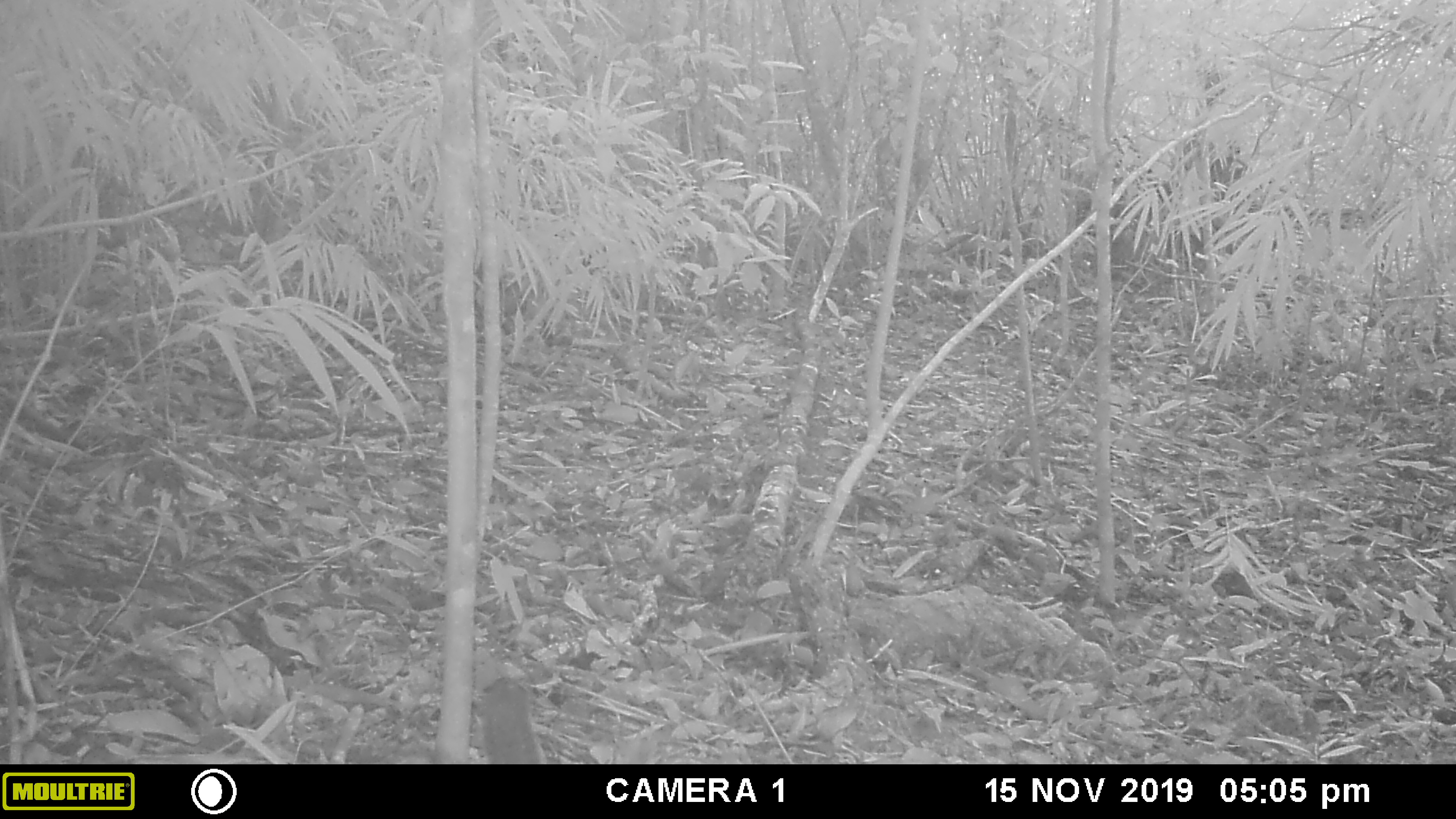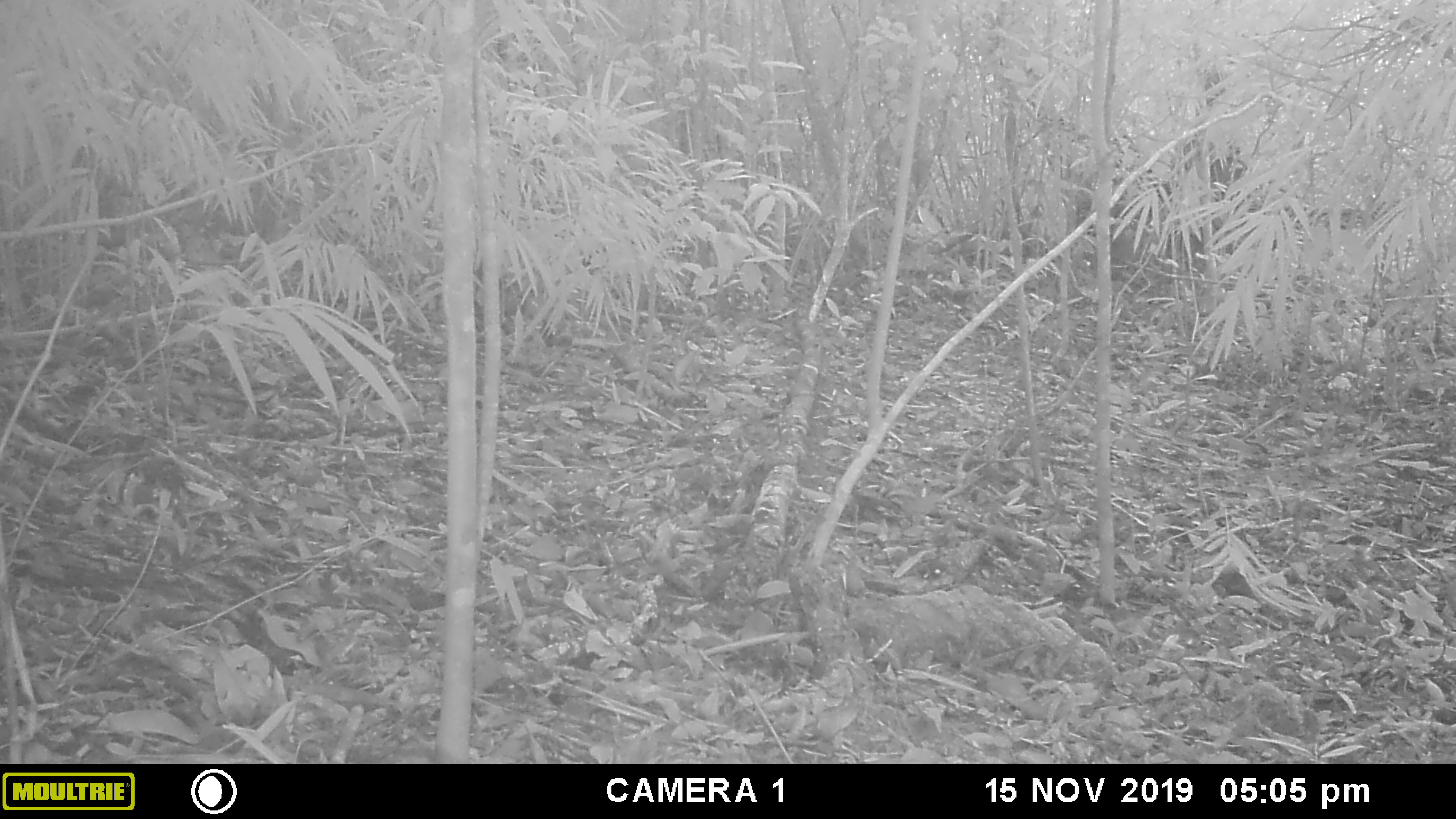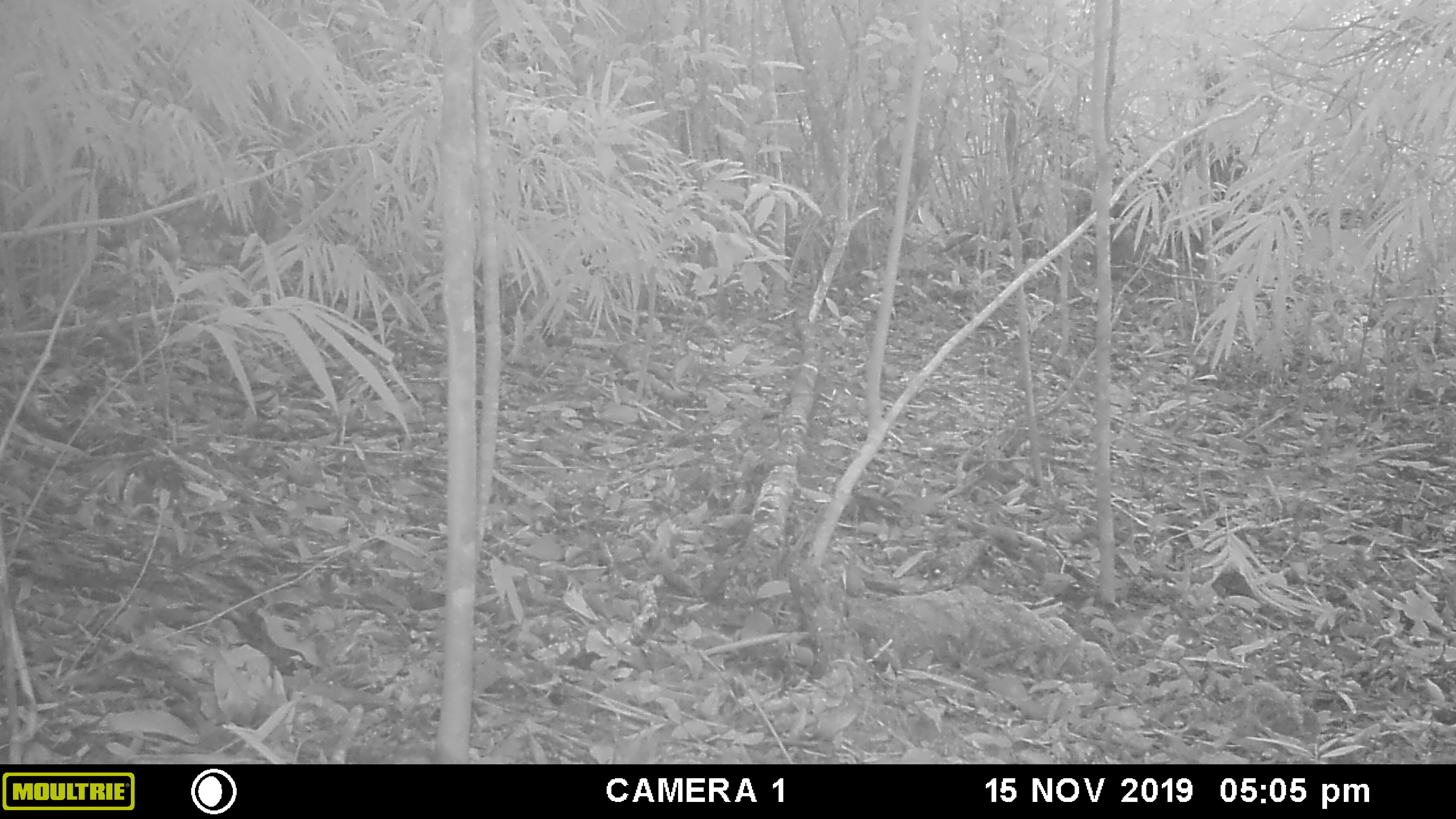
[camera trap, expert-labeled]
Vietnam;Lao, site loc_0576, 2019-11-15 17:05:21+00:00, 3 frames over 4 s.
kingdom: Animalia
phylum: Chordata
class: Mammalia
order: Rodentia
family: Sciuridae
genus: Sciurus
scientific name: Sciurus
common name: squirrel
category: unidentified squirrel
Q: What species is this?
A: Unidentified squirrel (squirrel) (Sciurus).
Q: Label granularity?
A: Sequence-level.